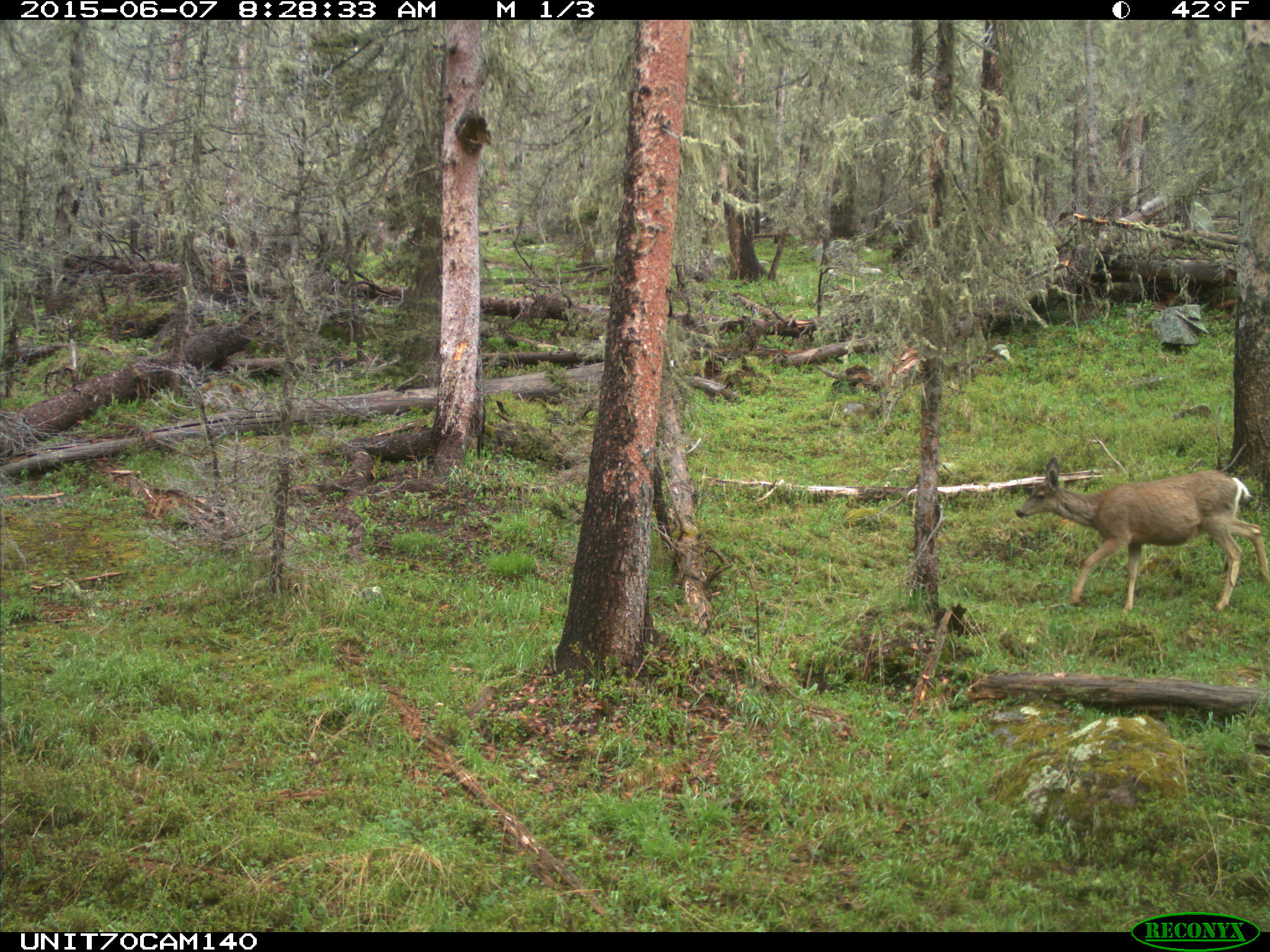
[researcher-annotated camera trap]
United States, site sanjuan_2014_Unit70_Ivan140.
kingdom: Animalia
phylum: Chordata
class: Mammalia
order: Artiodactyla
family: Cervidae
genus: Odocoileus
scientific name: Odocoileus hemionus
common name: mule deer